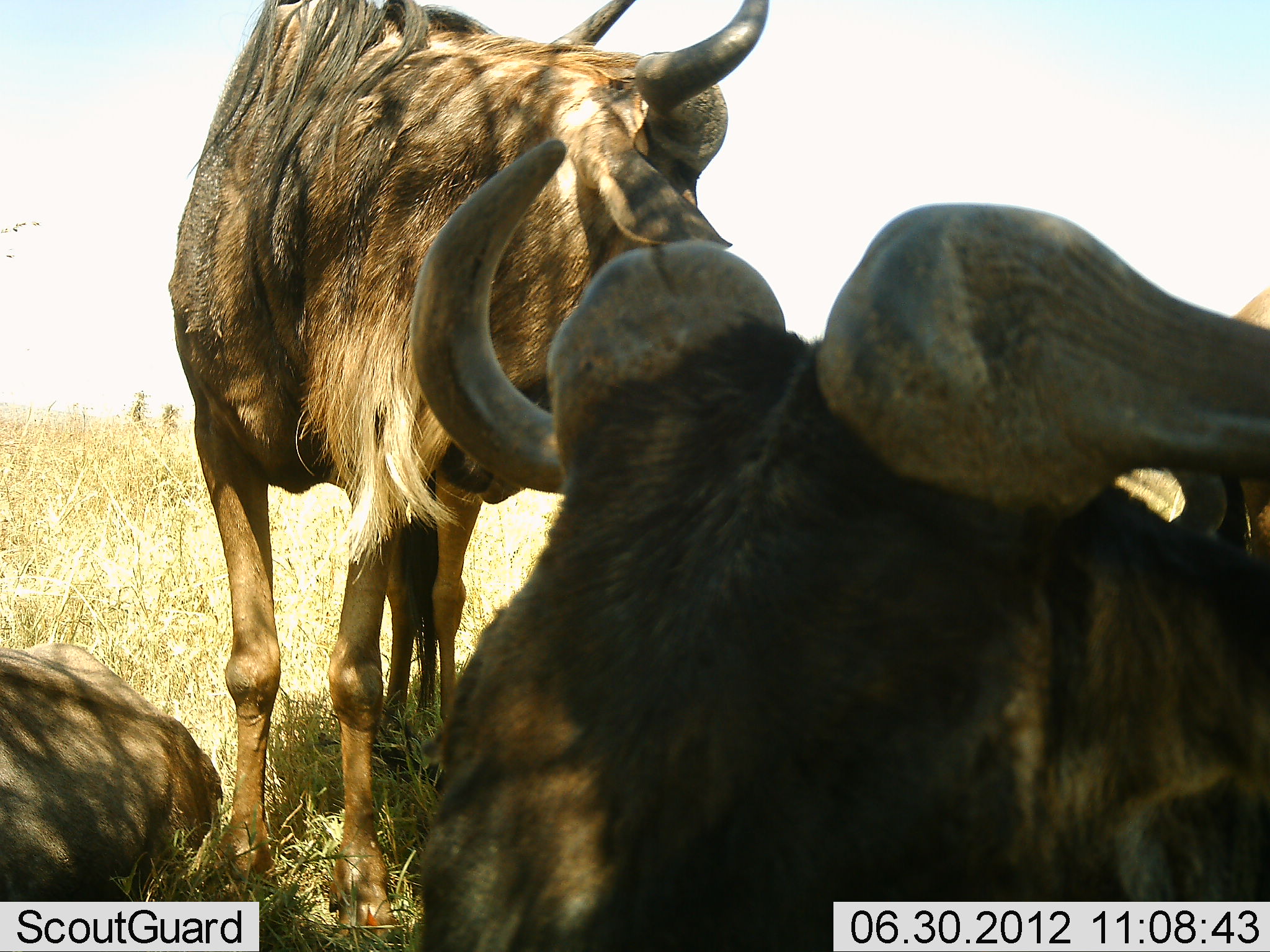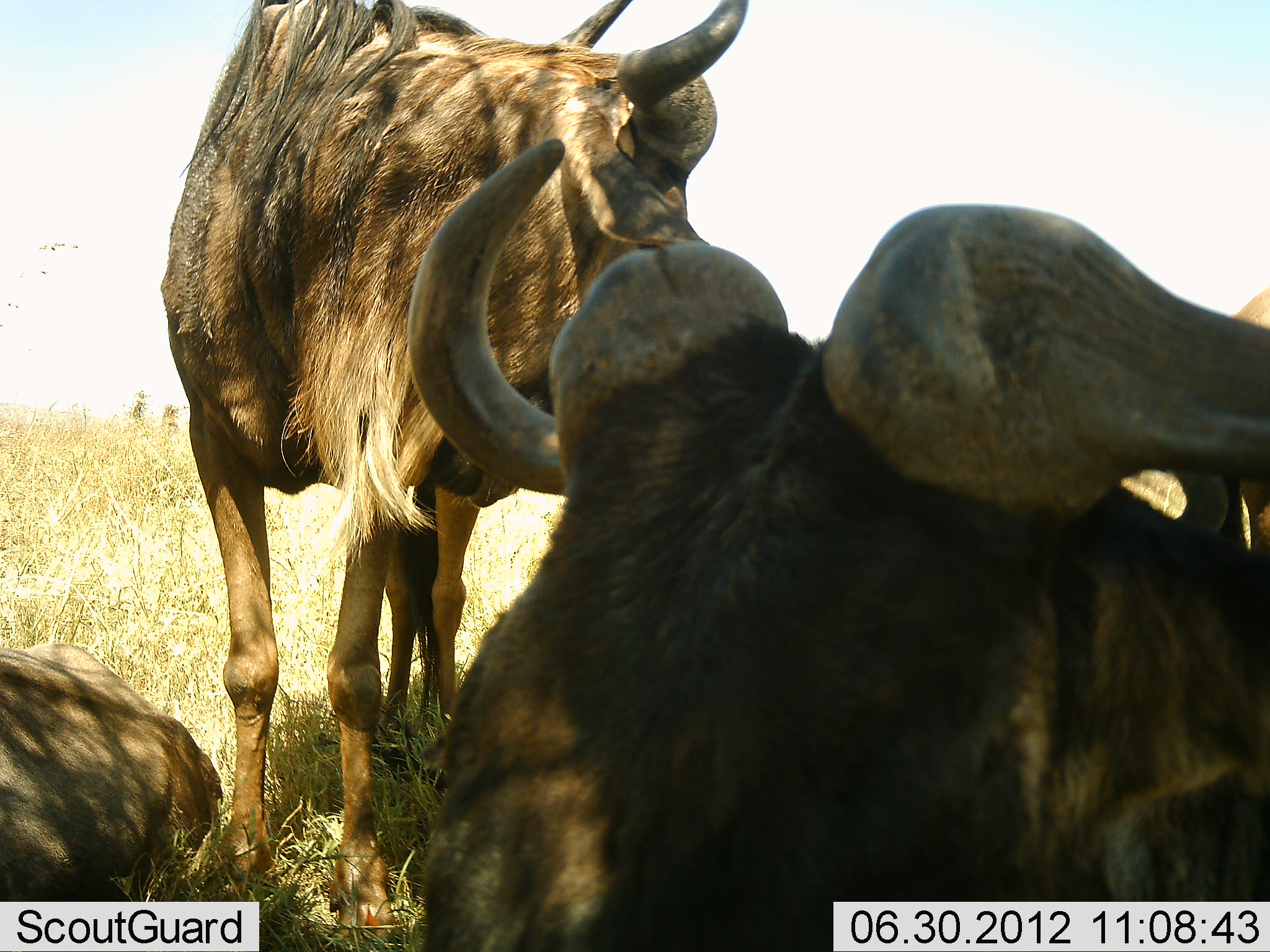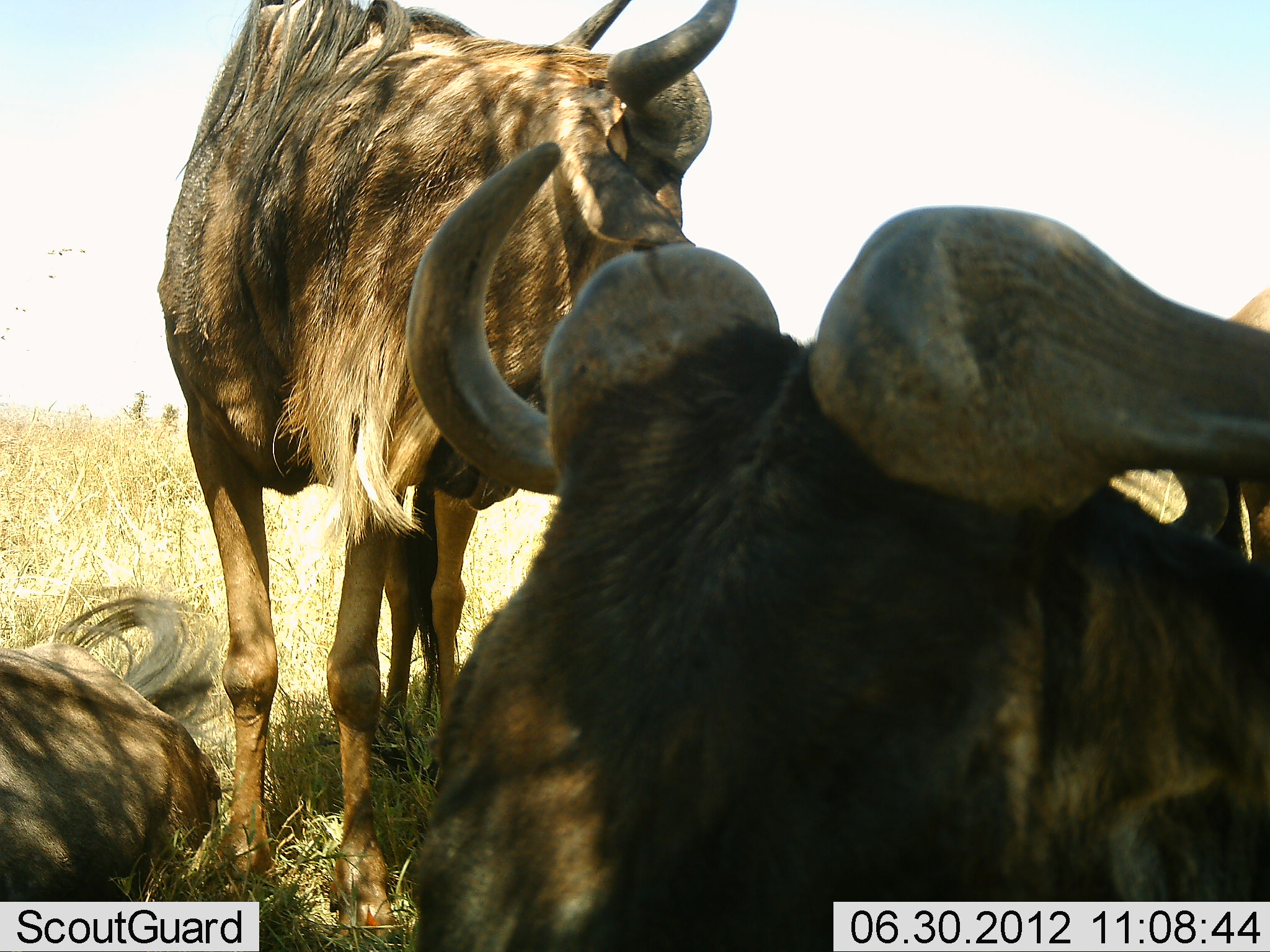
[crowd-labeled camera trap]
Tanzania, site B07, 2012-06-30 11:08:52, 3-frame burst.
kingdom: Animalia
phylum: Chordata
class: Mammalia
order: Artiodactyla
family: Bovidae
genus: Connochaetes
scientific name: Connochaetes taurinus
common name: blue wildebeest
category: wildebeest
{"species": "wildebeest (blue wildebeest) (Connochaetes taurinus)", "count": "4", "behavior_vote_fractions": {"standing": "90%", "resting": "100%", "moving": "0%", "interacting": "0%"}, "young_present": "0%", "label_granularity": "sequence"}